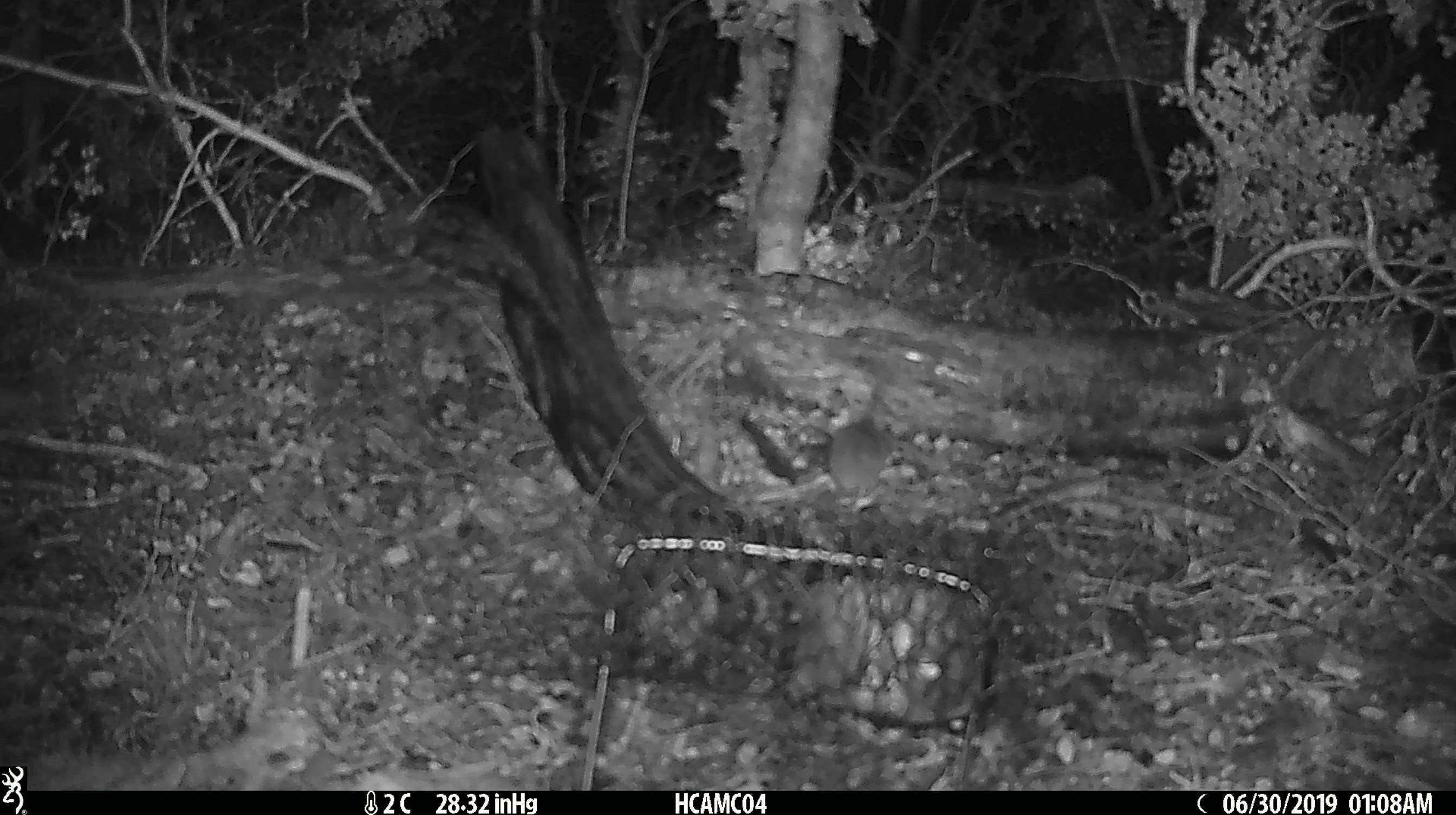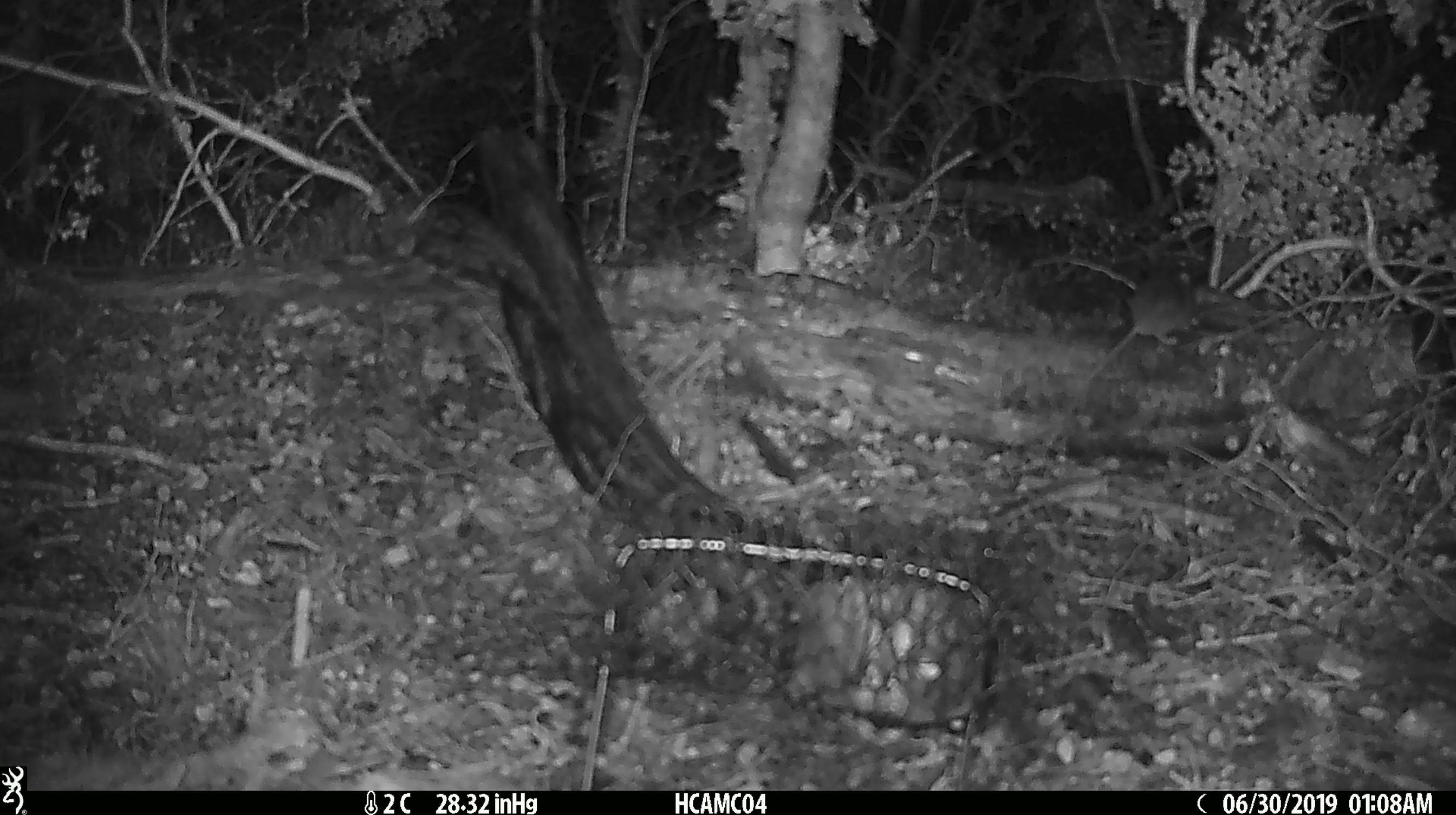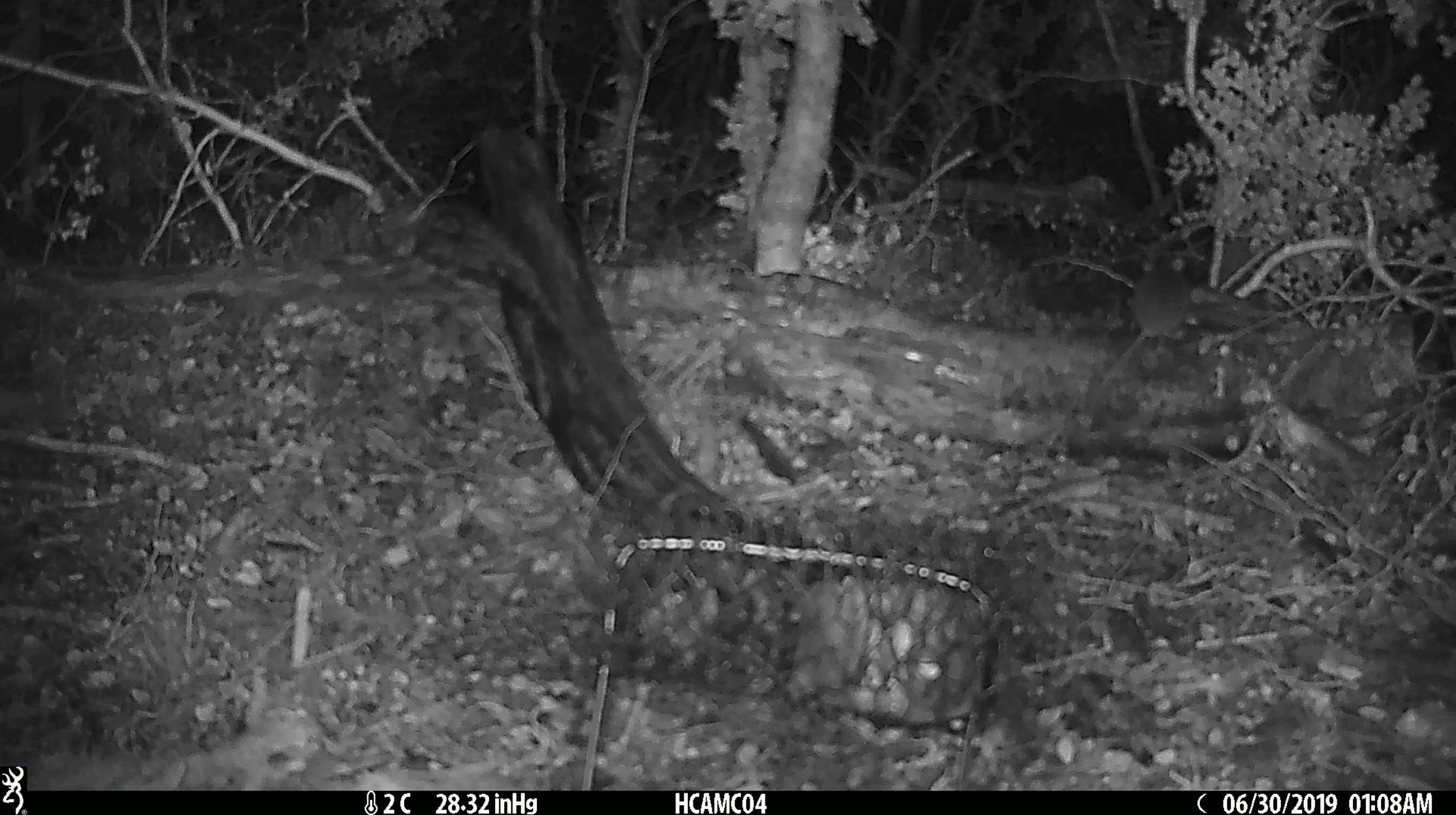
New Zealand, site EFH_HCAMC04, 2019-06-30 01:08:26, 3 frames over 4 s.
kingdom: Animalia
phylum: Chordata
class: Mammalia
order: Rodentia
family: Muridae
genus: Mus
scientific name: Mus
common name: mouse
Mouse (Mus).